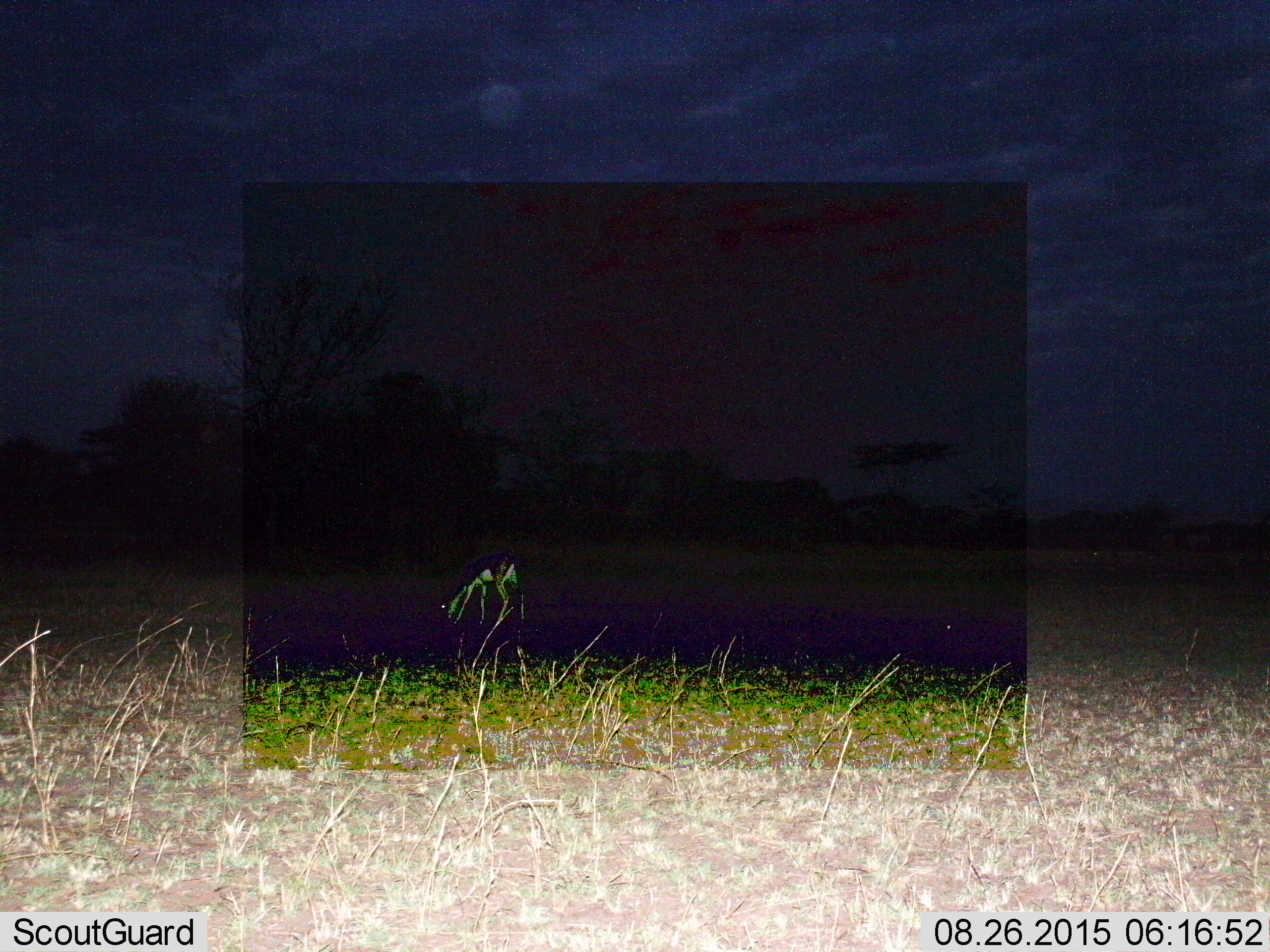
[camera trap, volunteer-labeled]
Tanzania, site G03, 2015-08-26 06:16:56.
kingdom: Animalia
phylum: Chordata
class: Mammalia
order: Artiodactyla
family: Bovidae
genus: Eudorcas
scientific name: Eudorcas thomsonii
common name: thomson's gazelle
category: gazellethomsons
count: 1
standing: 50%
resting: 0%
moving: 0%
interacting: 0%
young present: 0%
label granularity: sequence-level